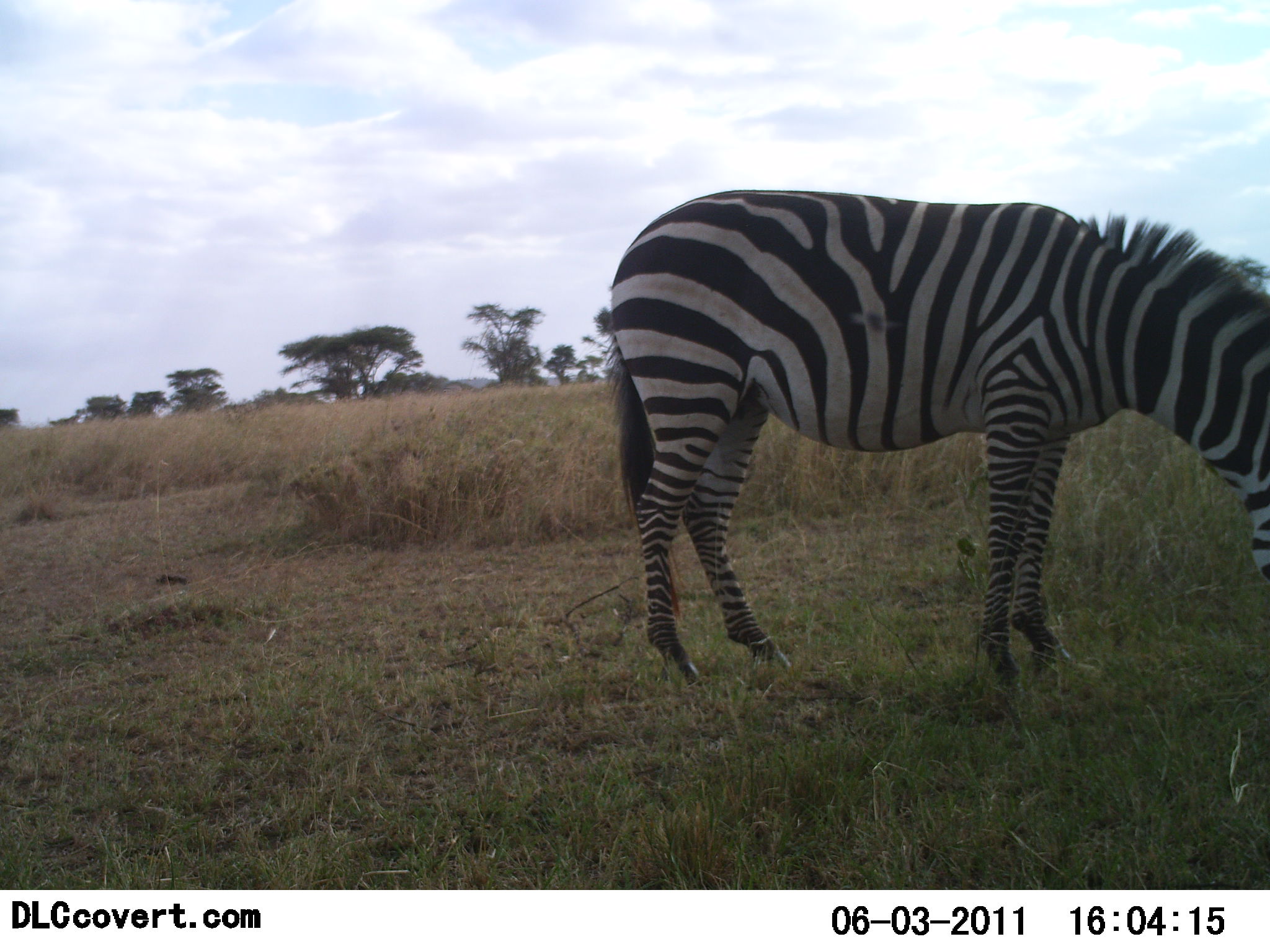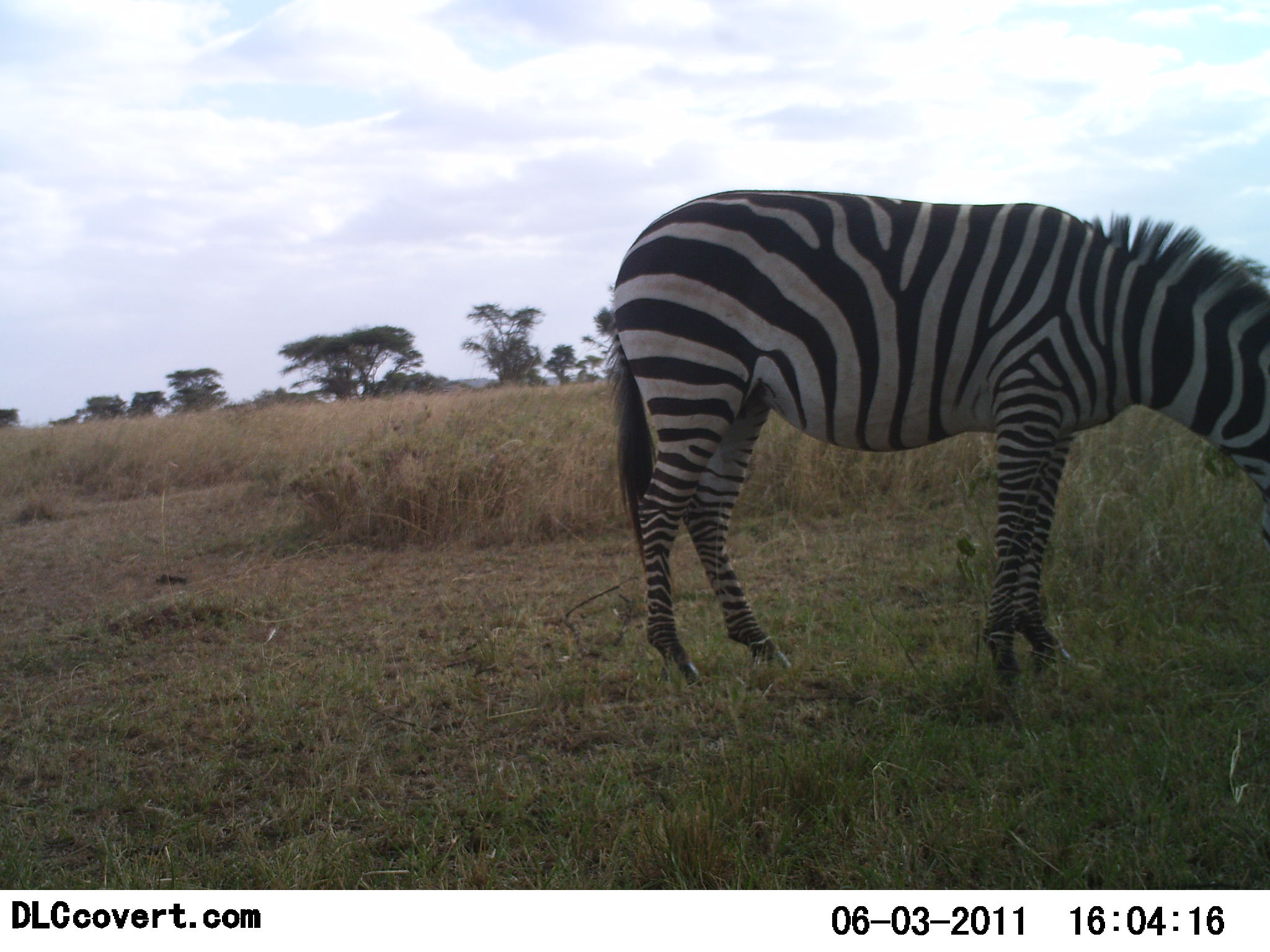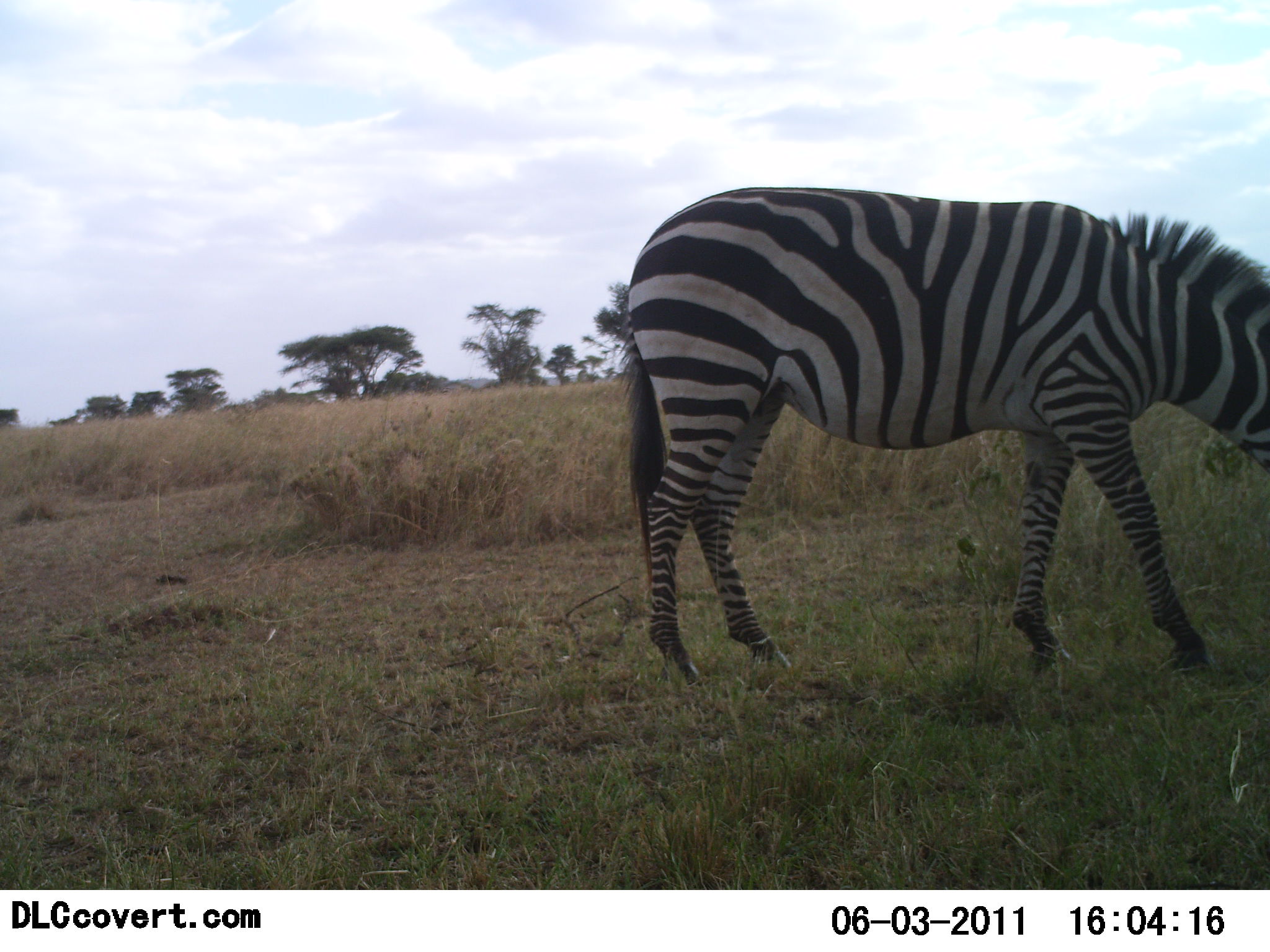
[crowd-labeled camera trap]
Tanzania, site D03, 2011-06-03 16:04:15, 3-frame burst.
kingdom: Animalia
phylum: Chordata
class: Mammalia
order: Perissodactyla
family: Equidae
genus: Equus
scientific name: Equus quagga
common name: plains zebra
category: zebra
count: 1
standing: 18%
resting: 0%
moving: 0%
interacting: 9%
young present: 0%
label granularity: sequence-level